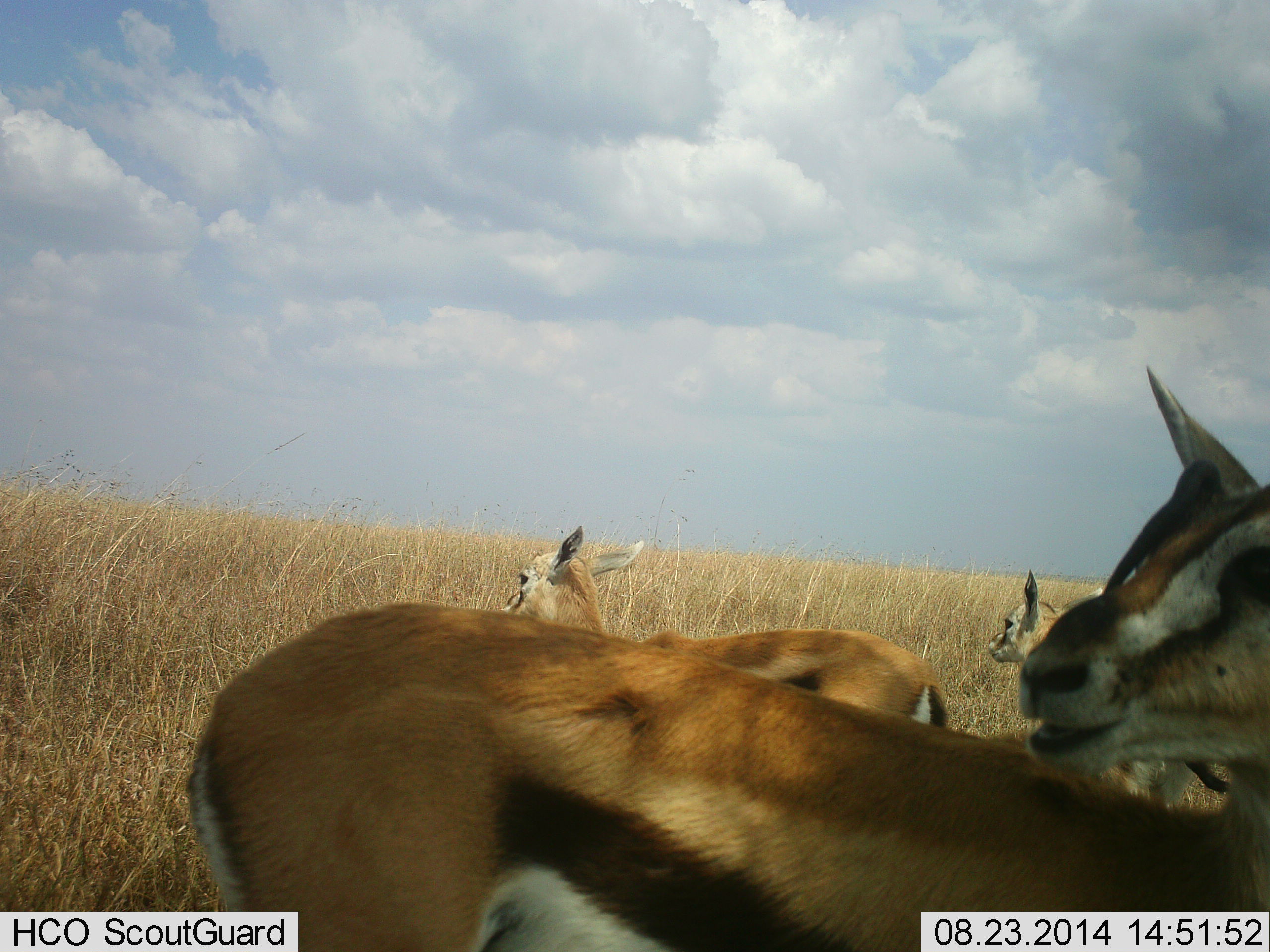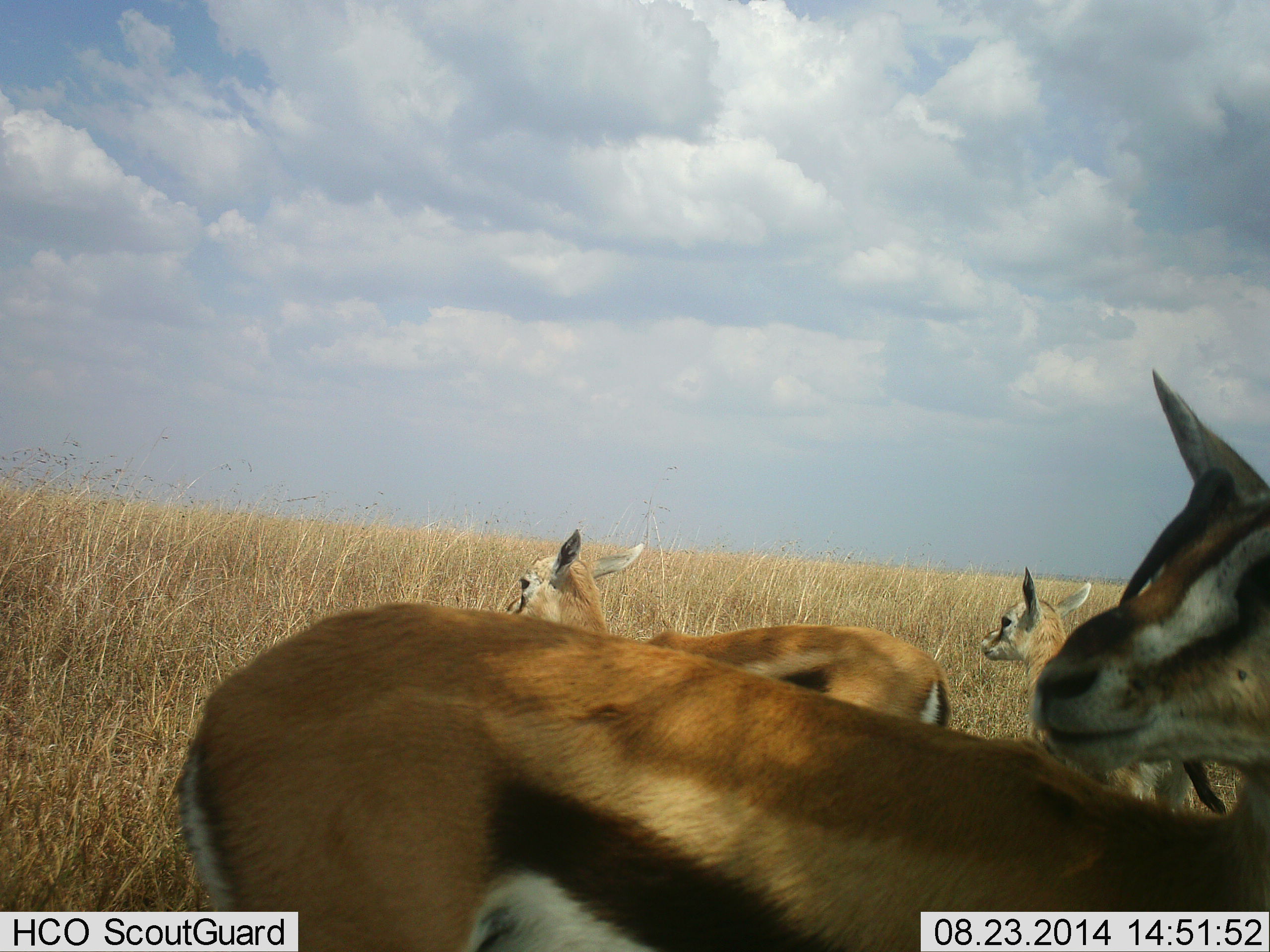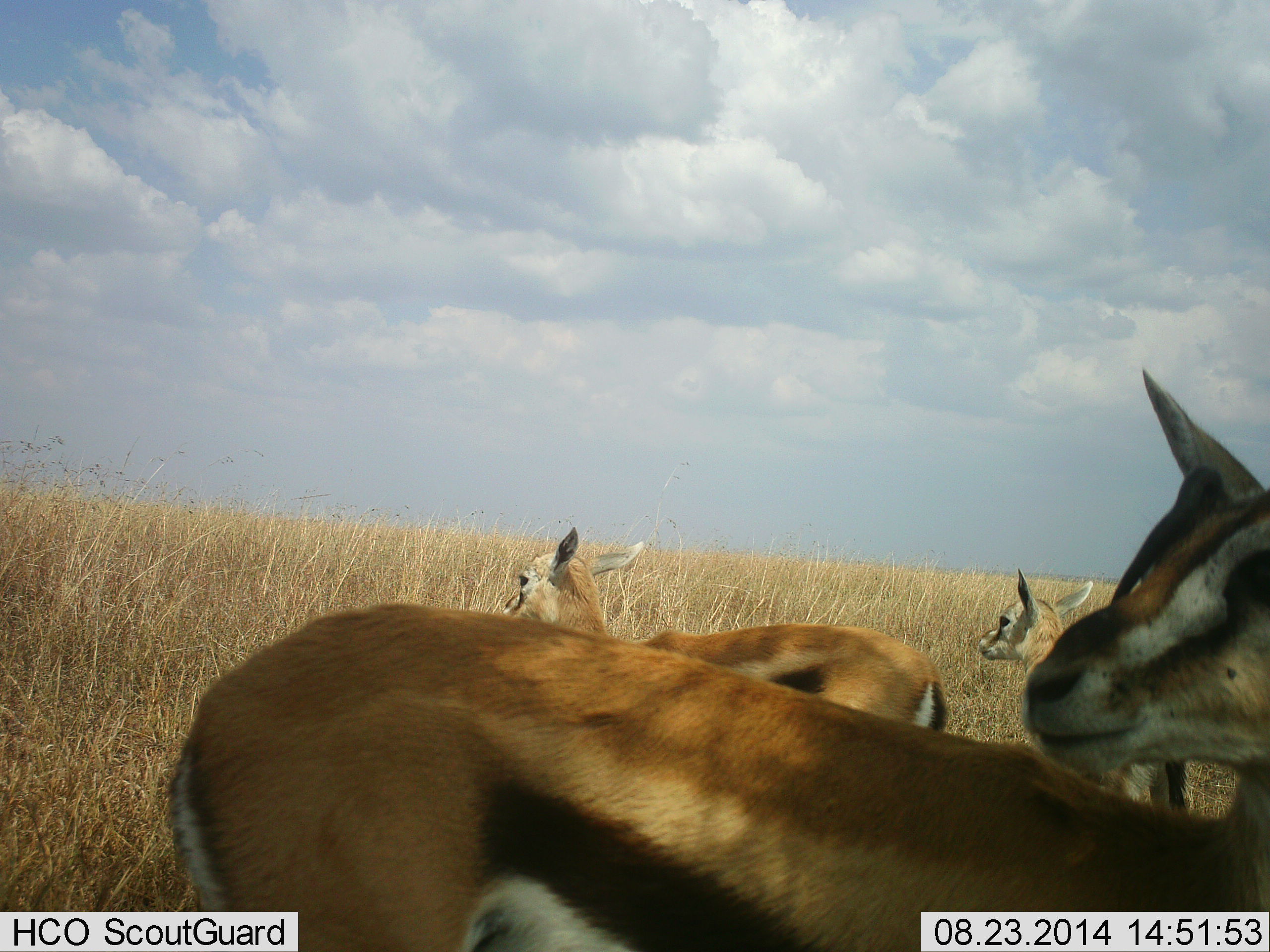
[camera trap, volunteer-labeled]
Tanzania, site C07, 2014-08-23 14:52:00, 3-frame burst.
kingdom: Animalia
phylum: Chordata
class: Mammalia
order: Artiodactyla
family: Bovidae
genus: Eudorcas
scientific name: Eudorcas thomsonii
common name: thomson's gazelle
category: gazellethomsons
Gazellethomsons (thomson's gazelle) (Eudorcas thomsonii), count 3. Behavior (volunteer vote fractions): standing 91%, resting 9%, moving 0%, interacting 18%. Young present (vote fraction): 18%. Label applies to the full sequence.